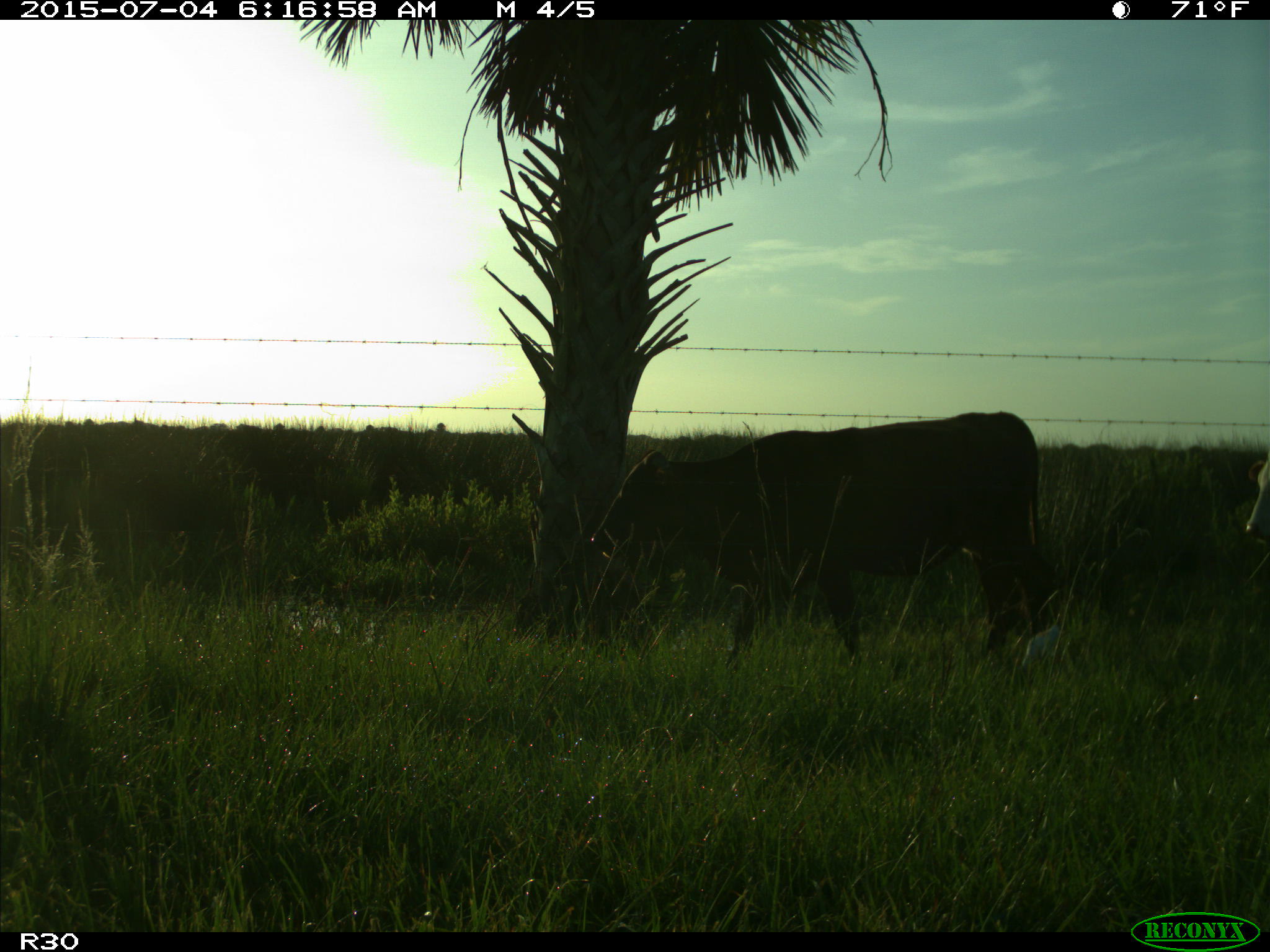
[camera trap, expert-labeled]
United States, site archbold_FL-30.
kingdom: Animalia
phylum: Chordata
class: Mammalia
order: Artiodactyla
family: Bovidae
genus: Bos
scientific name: Bos taurus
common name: domestic cow